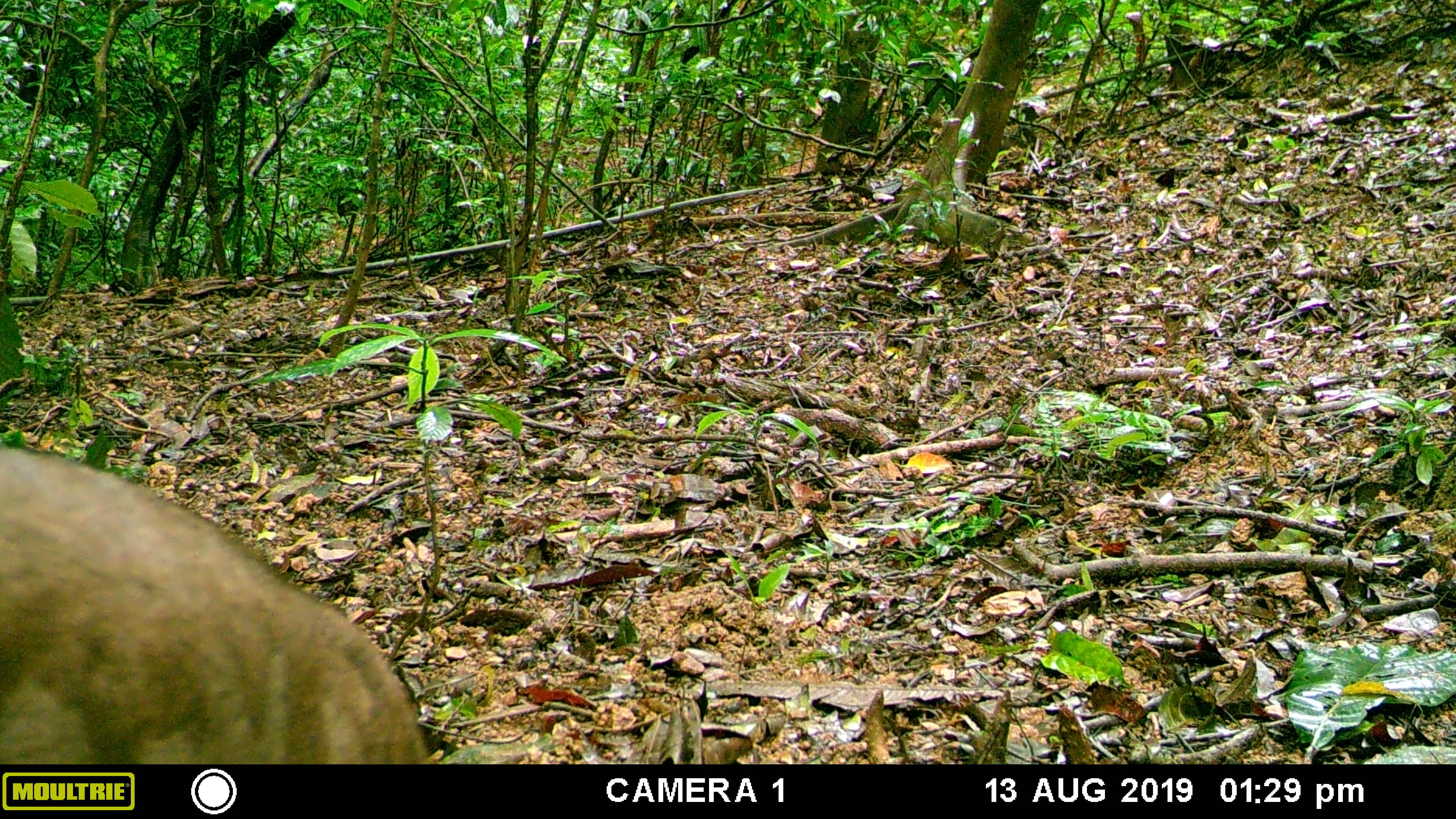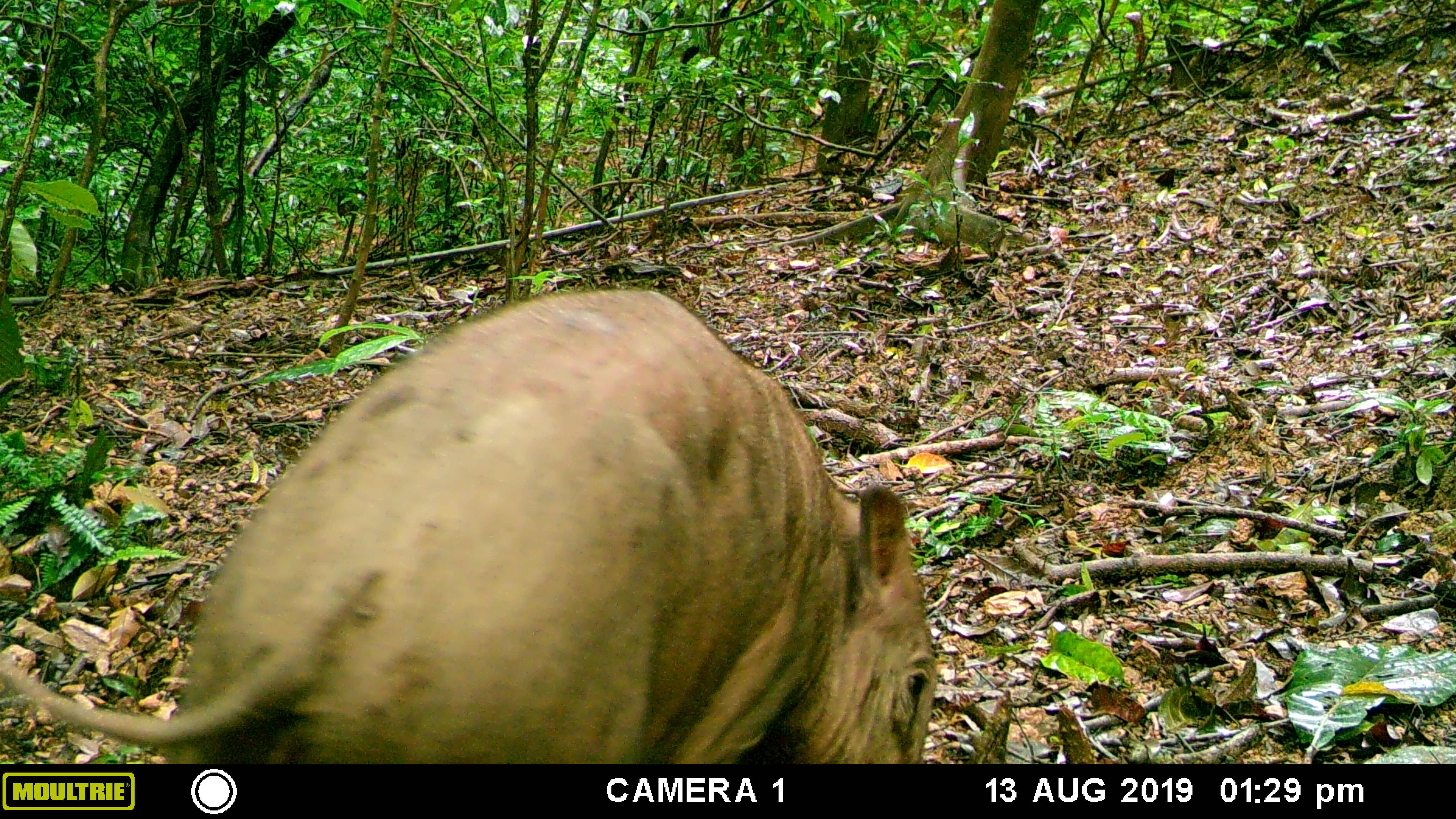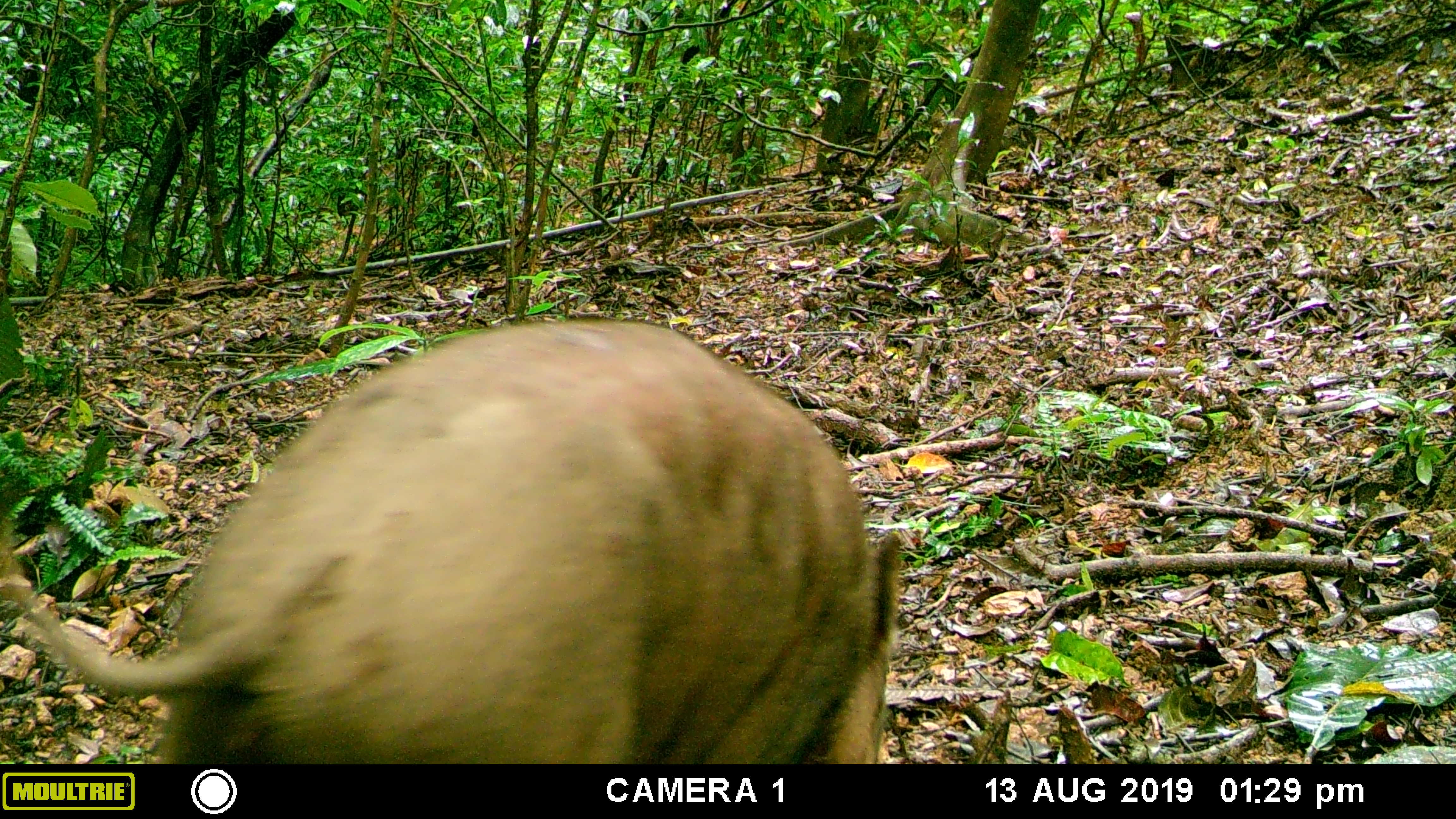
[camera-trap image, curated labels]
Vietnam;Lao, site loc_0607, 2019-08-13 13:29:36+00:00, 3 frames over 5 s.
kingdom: Animalia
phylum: Chordata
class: Mammalia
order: Artiodactyla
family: Suidae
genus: Sus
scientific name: Sus scrofa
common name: eurasian wild pig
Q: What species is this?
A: Eurasian wild pig (Sus scrofa).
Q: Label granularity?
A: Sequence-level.